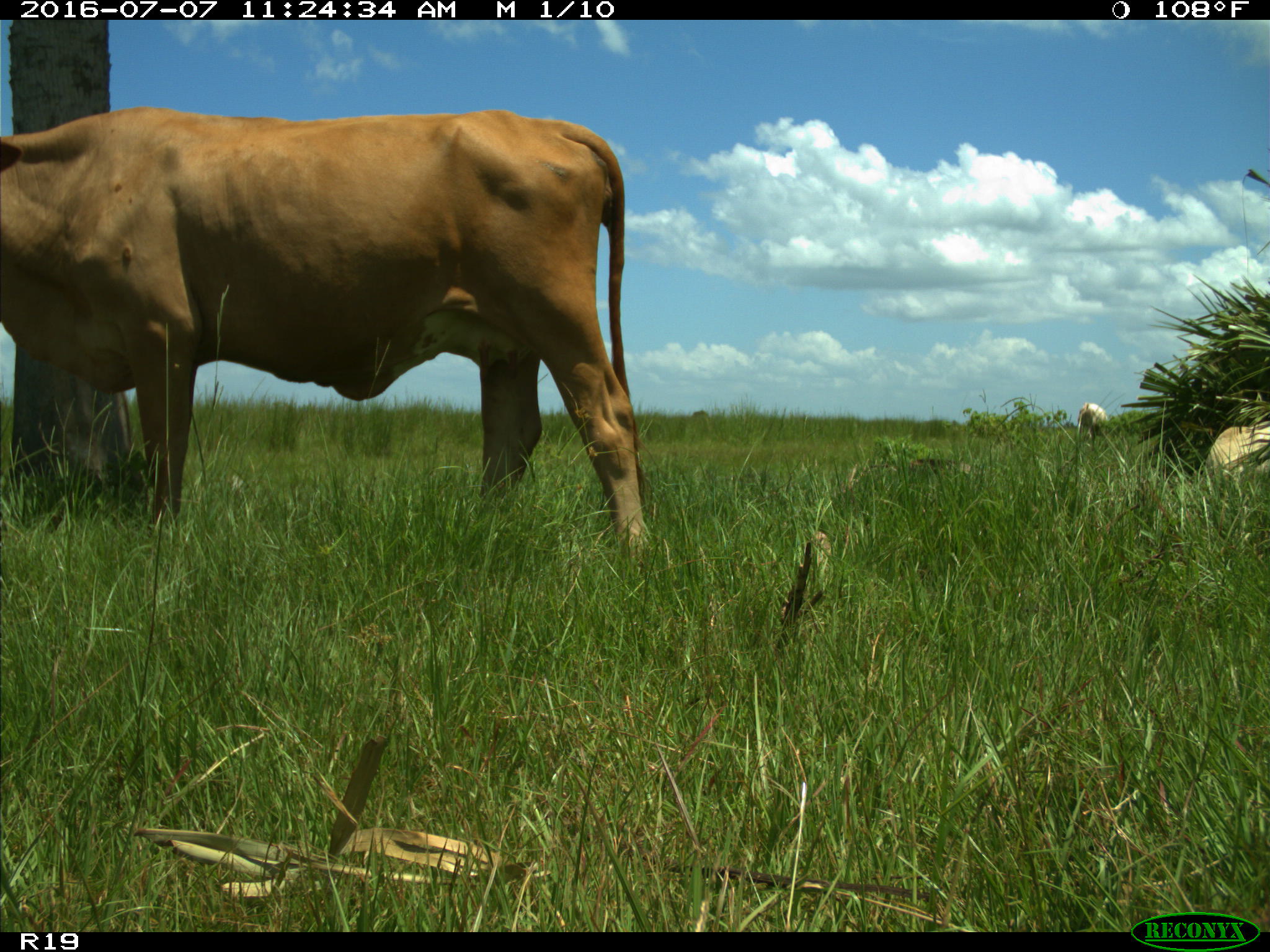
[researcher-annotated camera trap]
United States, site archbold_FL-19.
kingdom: Animalia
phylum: Chordata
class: Mammalia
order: Artiodactyla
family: Bovidae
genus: Bos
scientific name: Bos taurus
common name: domestic cow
Bos taurus (domestic cow).